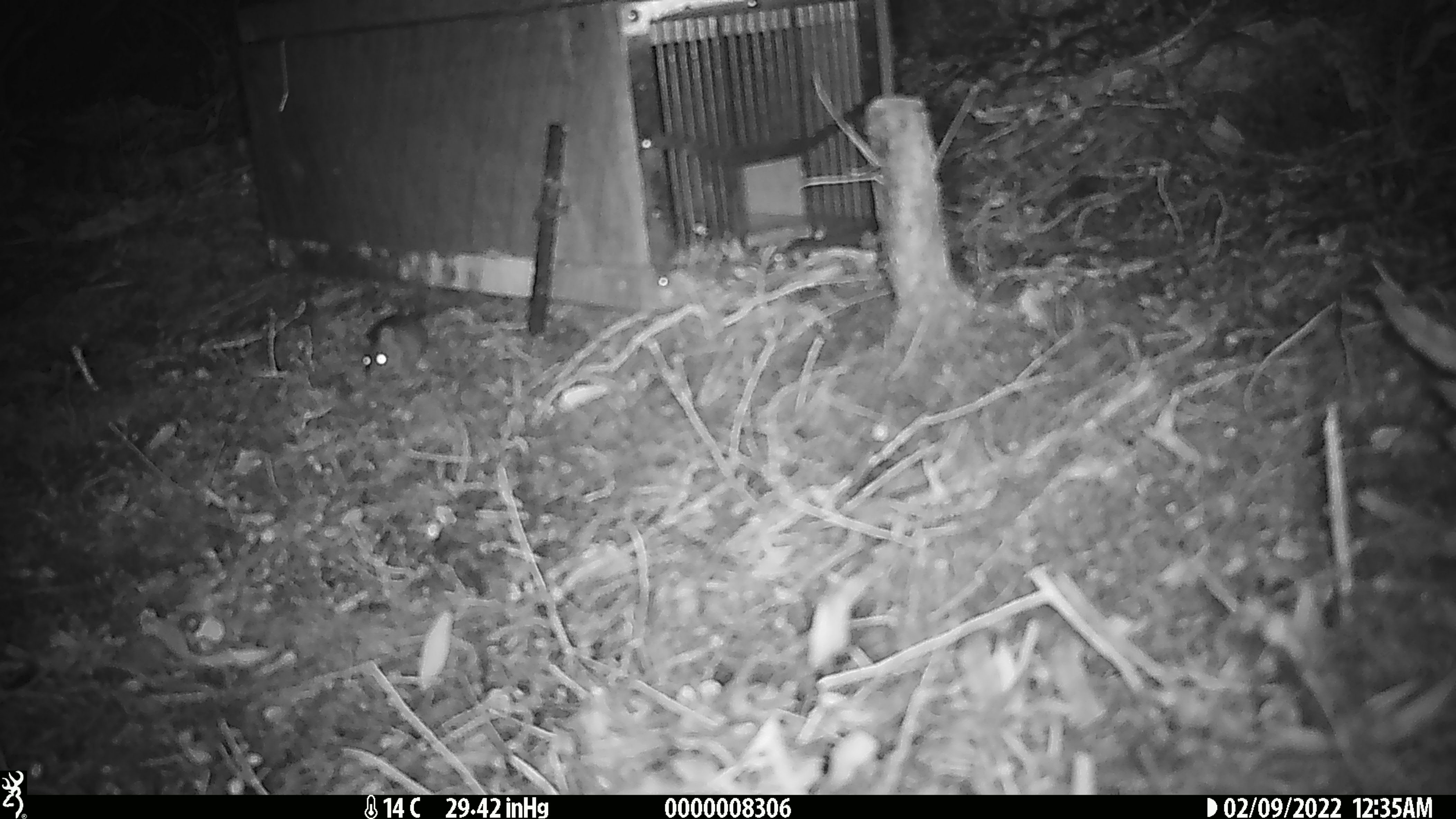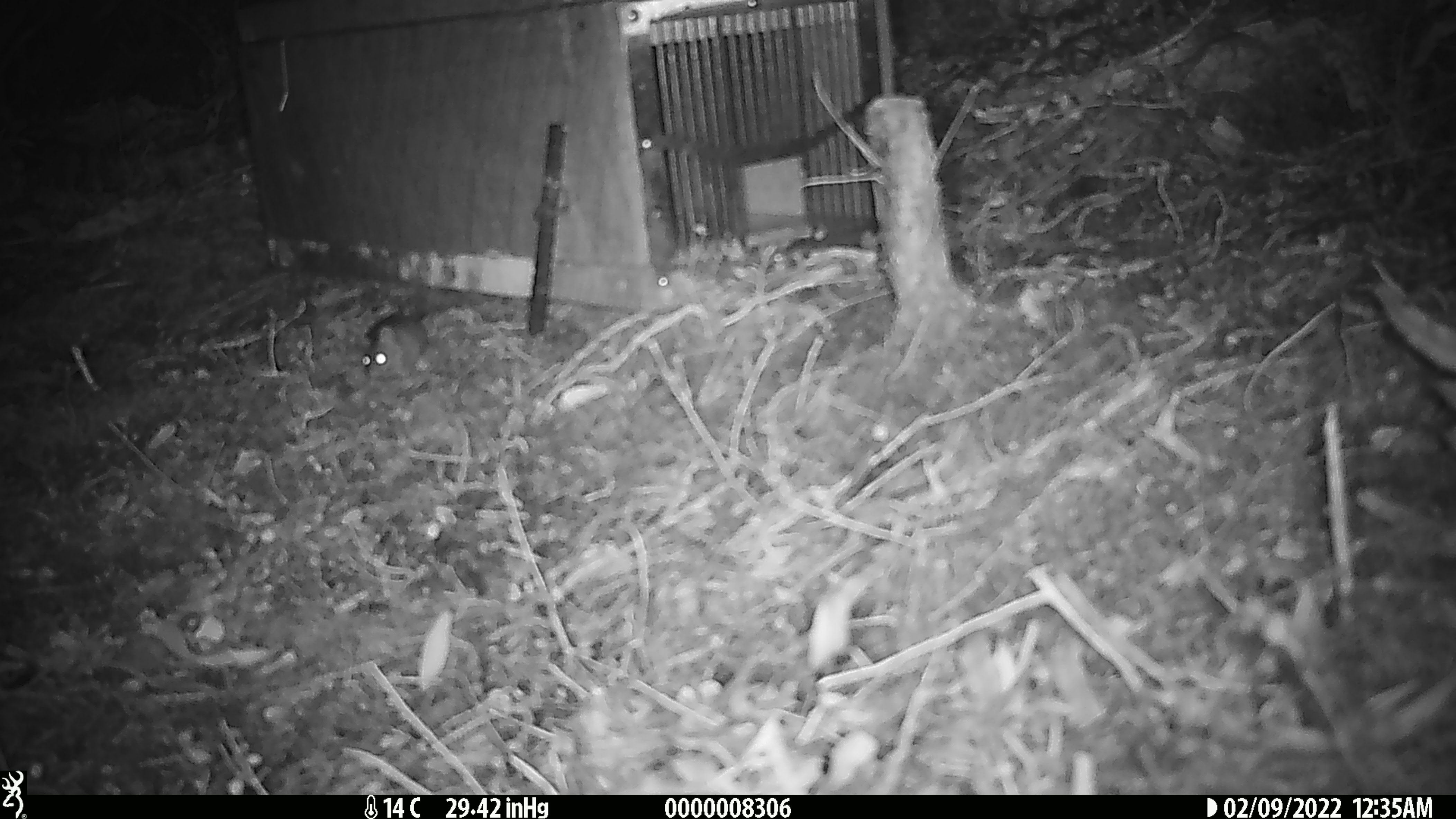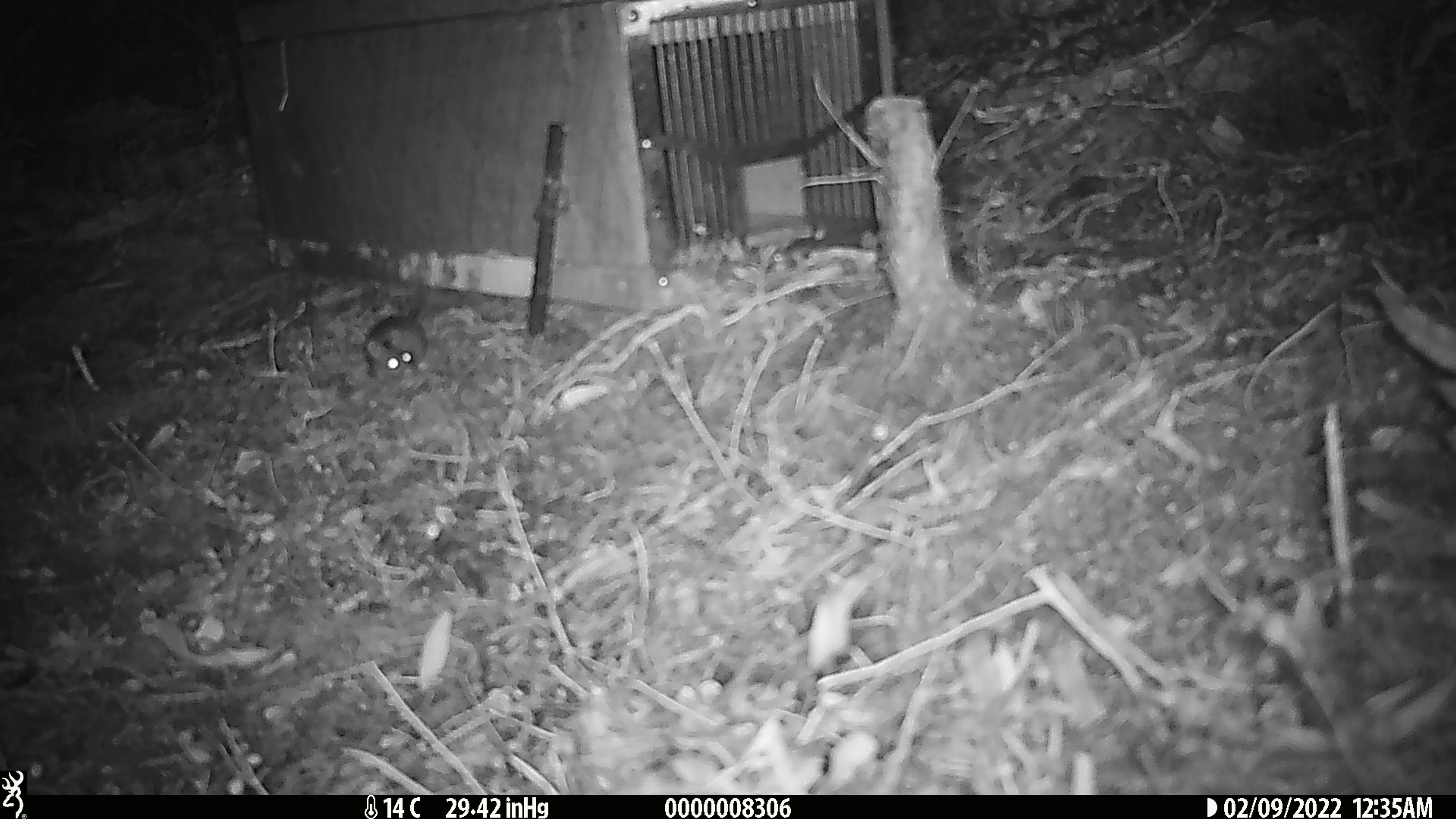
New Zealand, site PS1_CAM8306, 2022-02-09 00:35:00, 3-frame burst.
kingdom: Animalia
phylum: Chordata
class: Mammalia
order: Rodentia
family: Muridae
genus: Mus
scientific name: Mus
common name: mouse